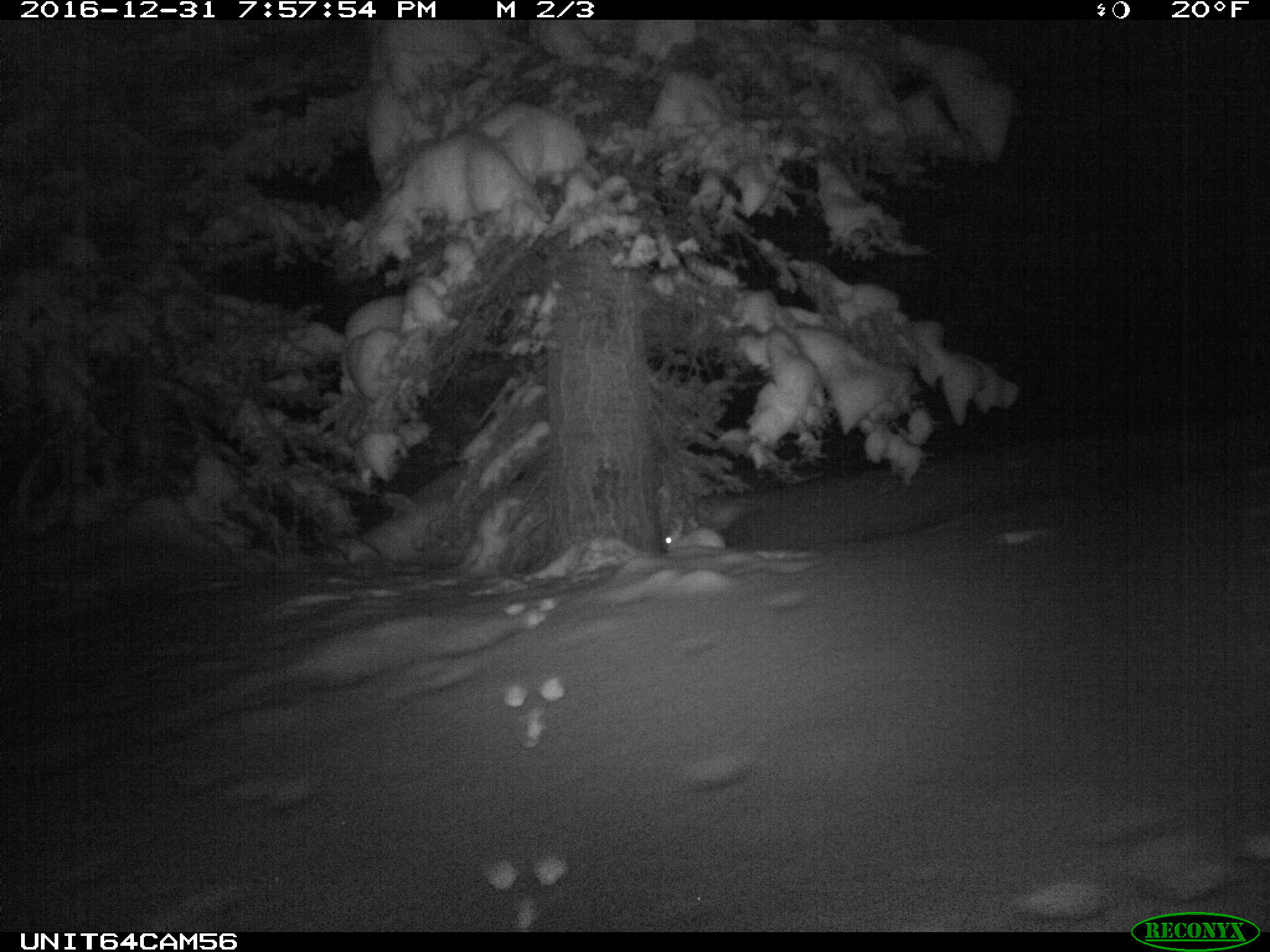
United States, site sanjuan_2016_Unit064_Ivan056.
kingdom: Animalia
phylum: Chordata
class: Mammalia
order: Lagomorpha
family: Leporidae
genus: Lepus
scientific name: Lepus americanus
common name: snowshoe hare